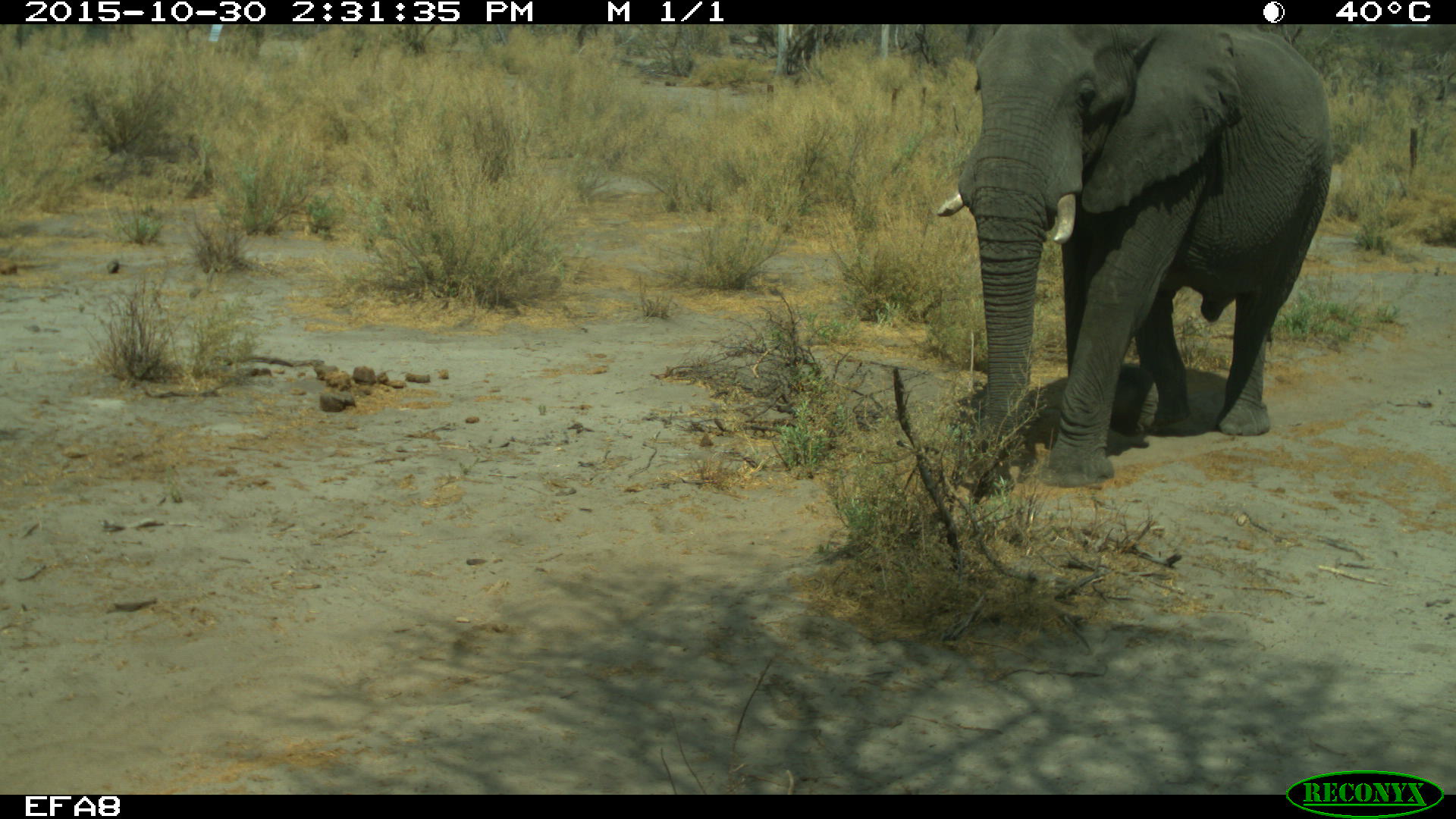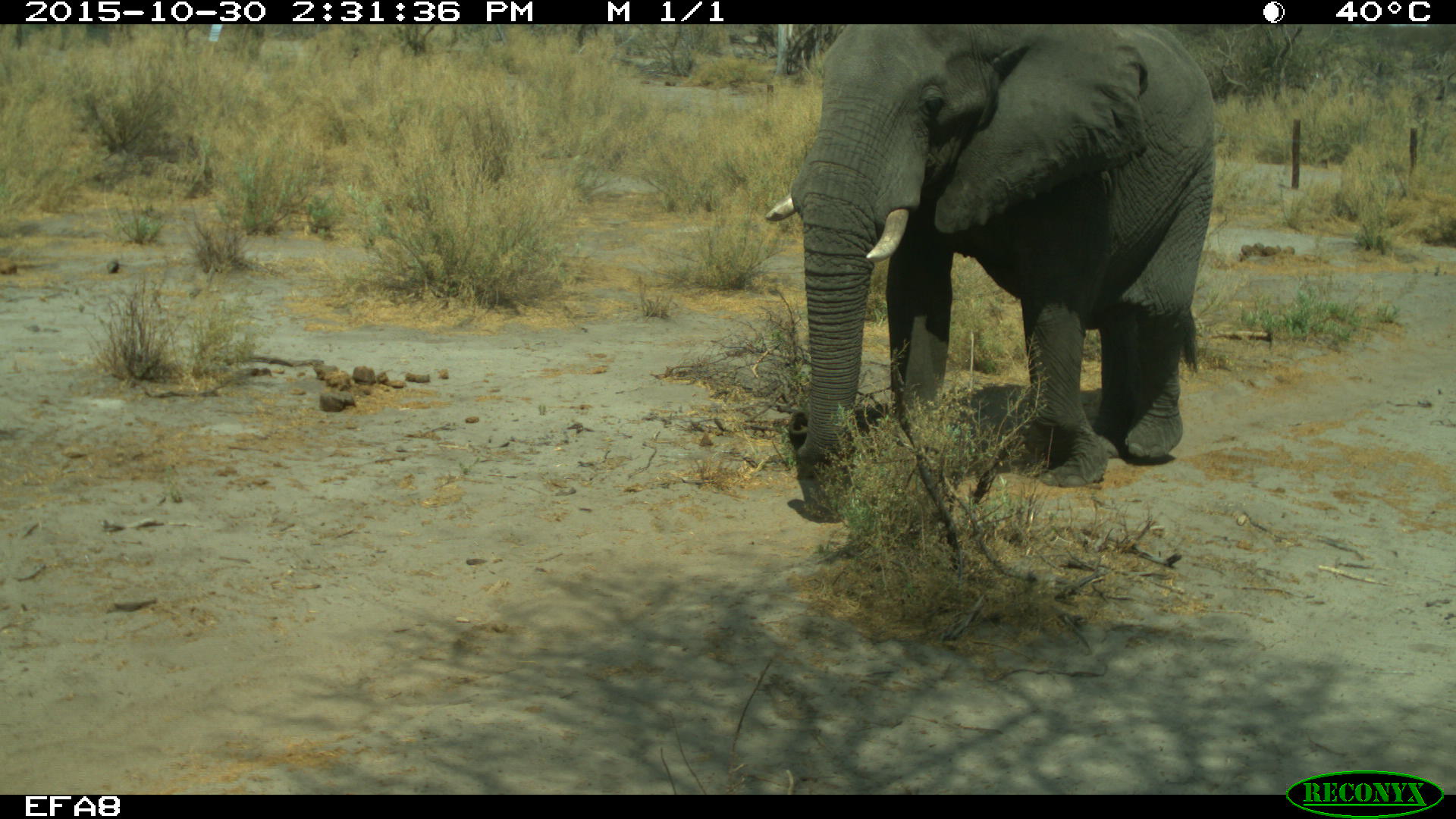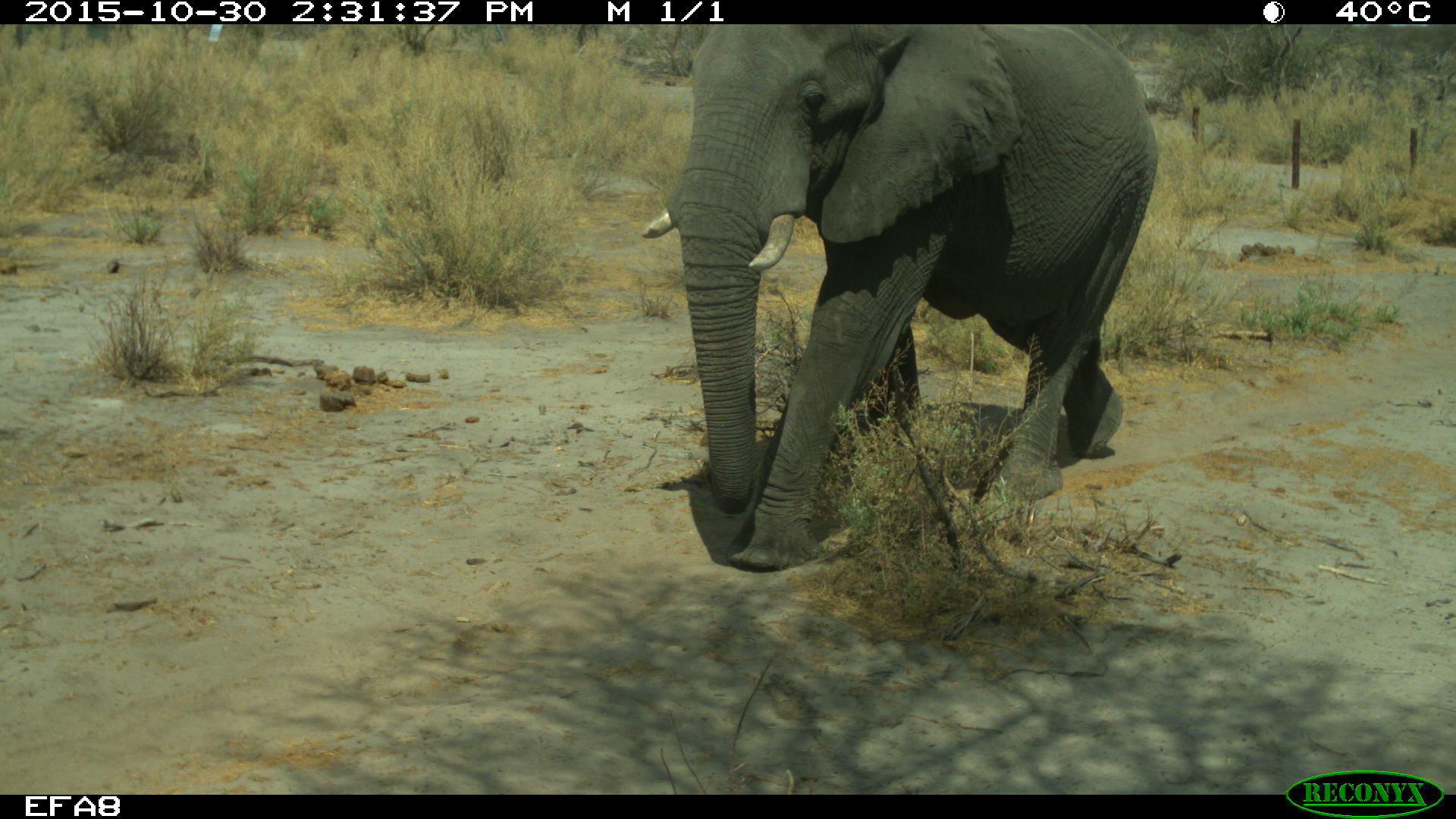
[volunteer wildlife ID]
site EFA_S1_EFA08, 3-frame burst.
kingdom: Animalia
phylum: Chordata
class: Mammalia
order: Proboscidea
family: Elephantidae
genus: Loxodonta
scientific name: Loxodonta africana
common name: african bush elephant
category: elephant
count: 1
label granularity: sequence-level